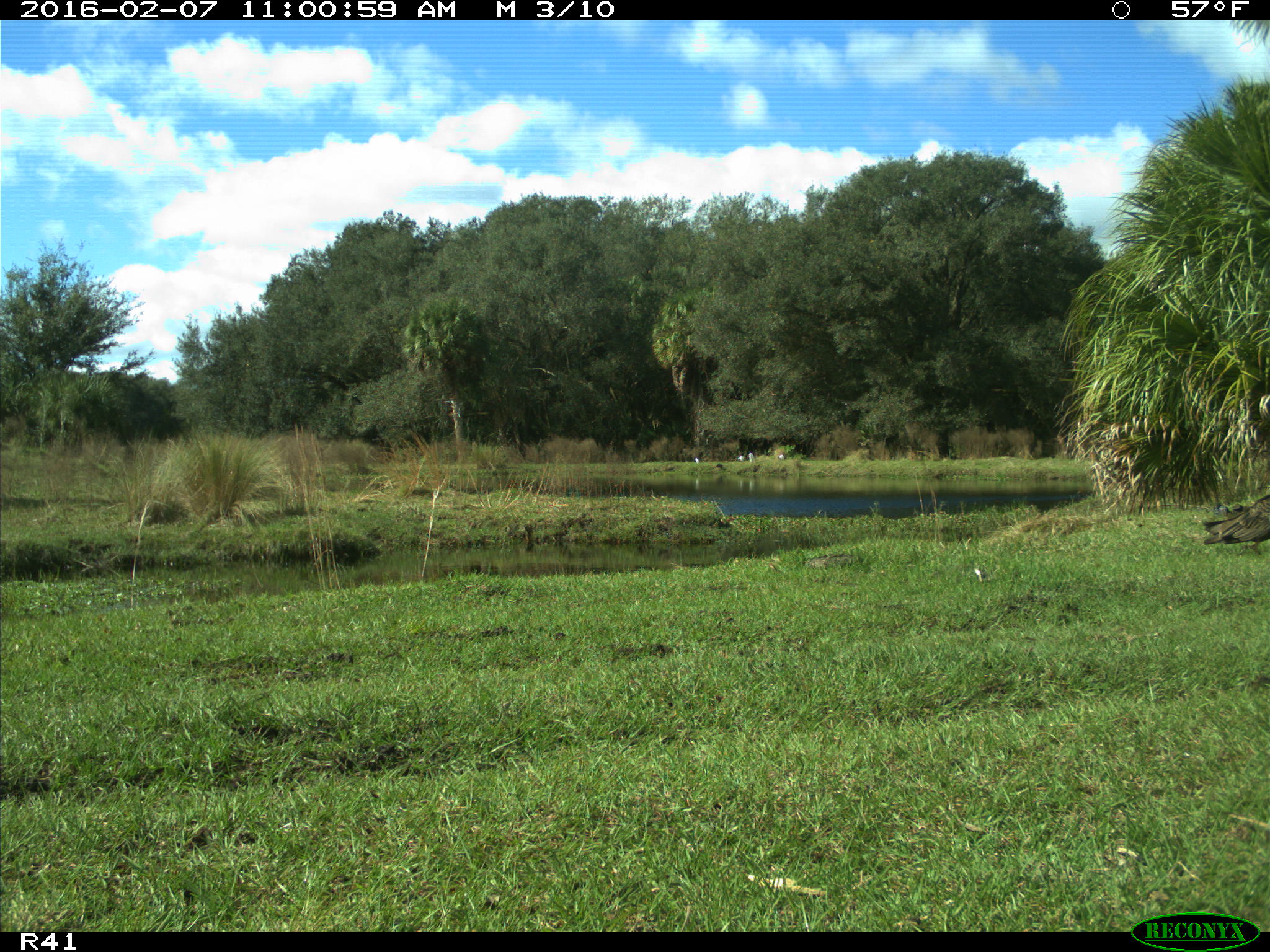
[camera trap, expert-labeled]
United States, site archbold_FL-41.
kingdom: Animalia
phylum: Chordata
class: Aves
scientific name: Aves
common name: birds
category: unidentified bird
Unidentified bird (birds) (Aves).